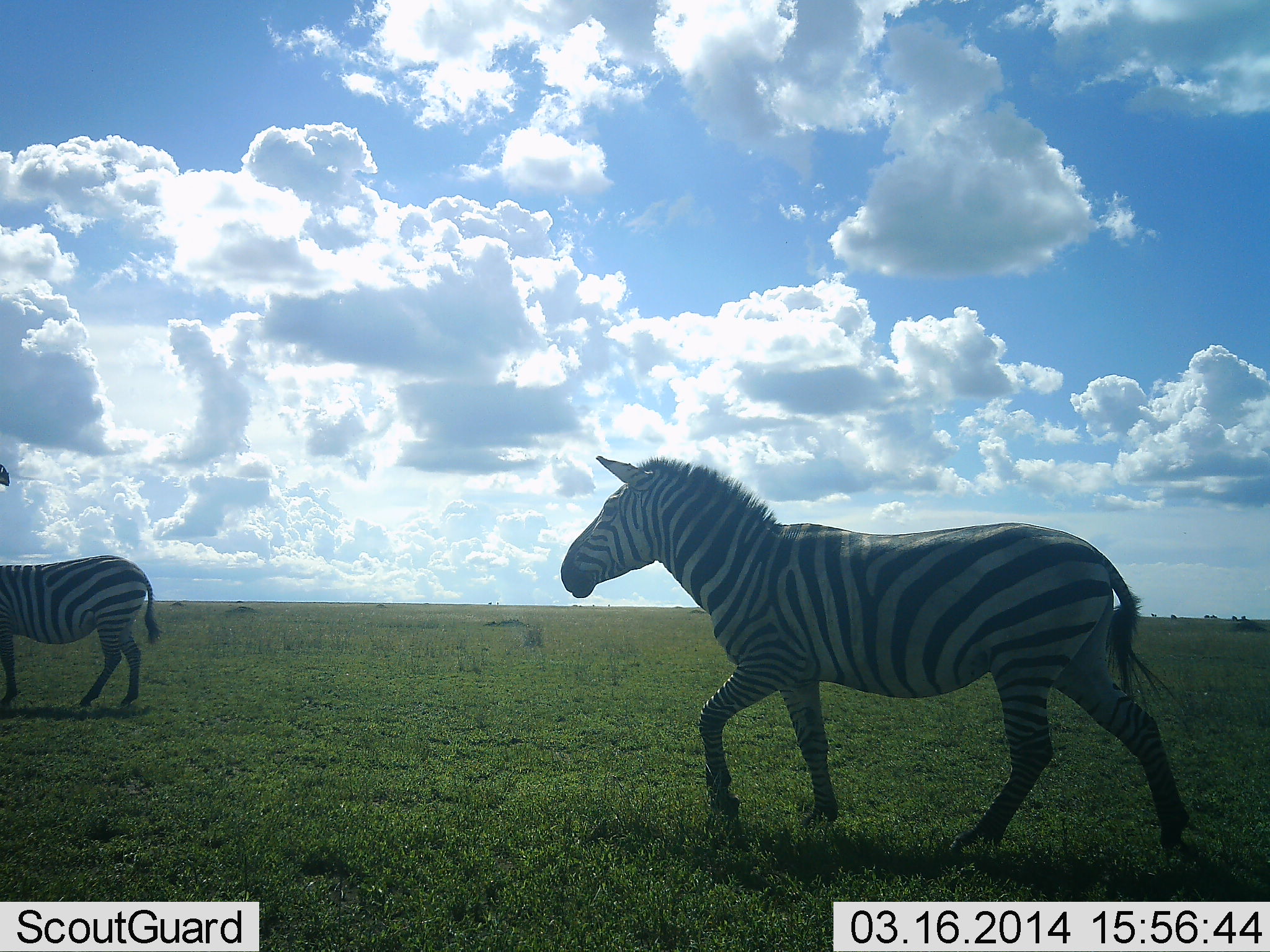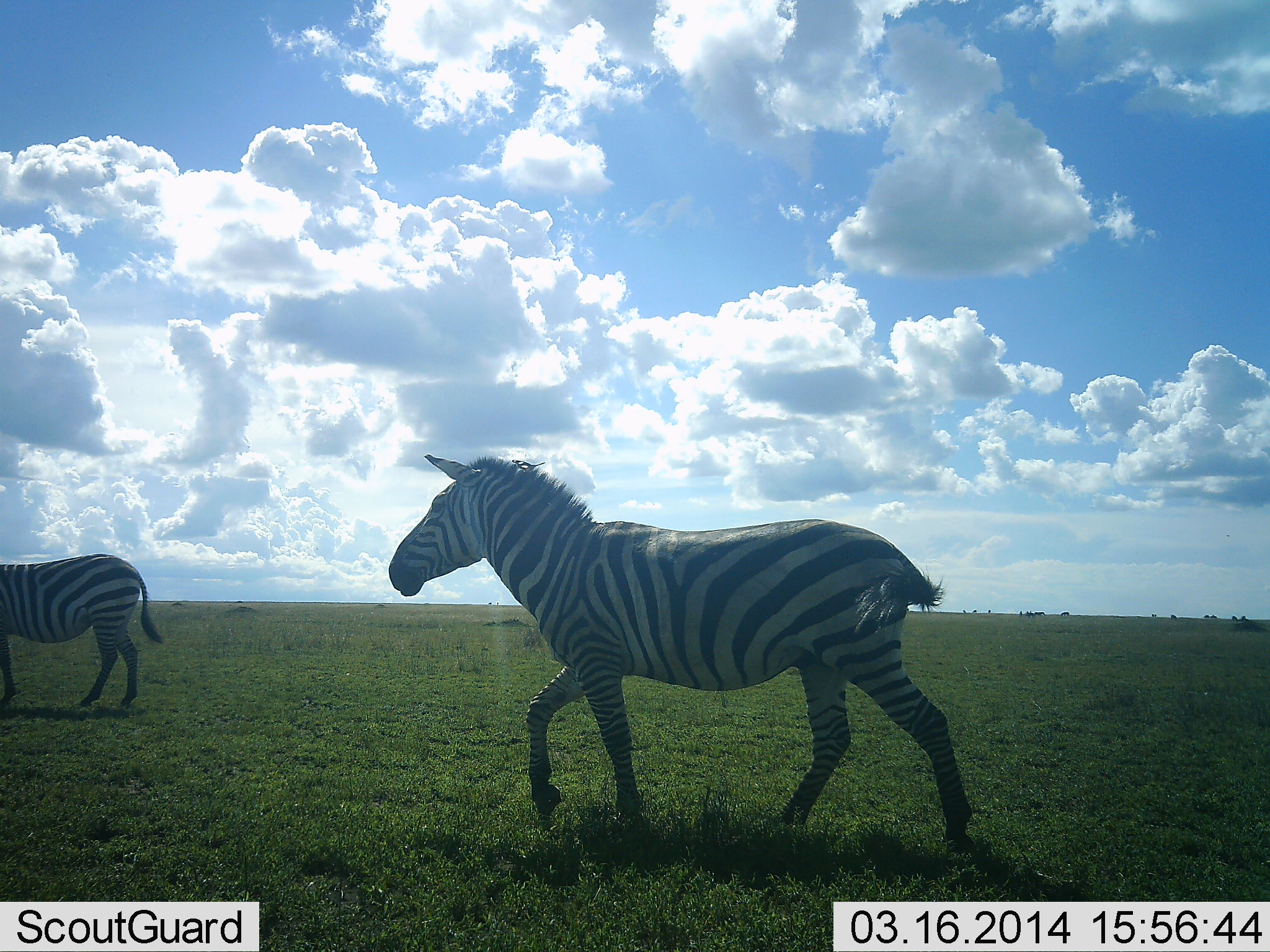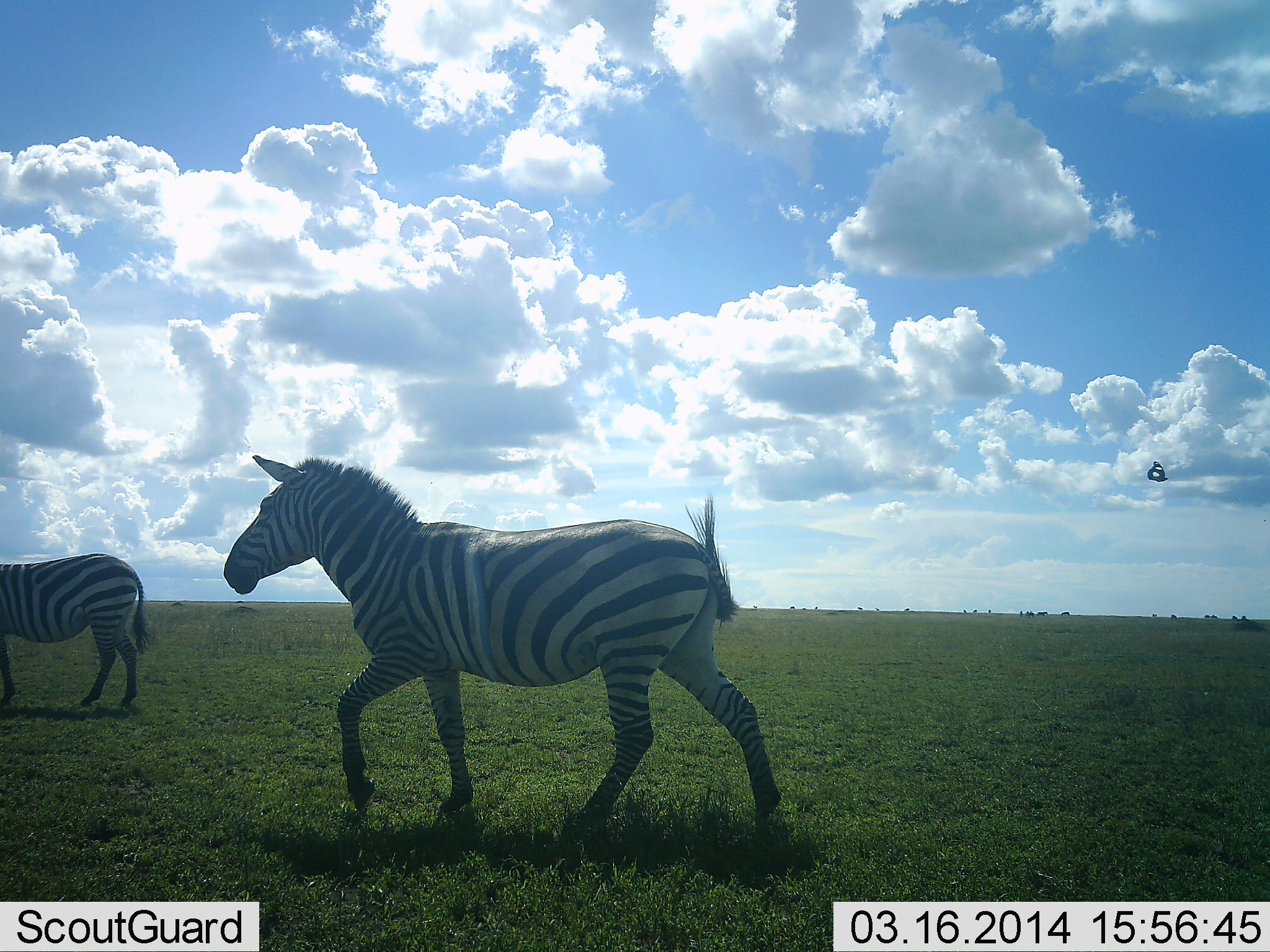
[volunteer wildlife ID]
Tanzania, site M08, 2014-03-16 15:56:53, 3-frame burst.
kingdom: Animalia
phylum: Chordata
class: Mammalia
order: Perissodactyla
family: Equidae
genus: Equus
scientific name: Equus quagga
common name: plains zebra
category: zebra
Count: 2.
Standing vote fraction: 30%.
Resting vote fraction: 0%.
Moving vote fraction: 90%.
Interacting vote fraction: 0%.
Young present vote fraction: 0%.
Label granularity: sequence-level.